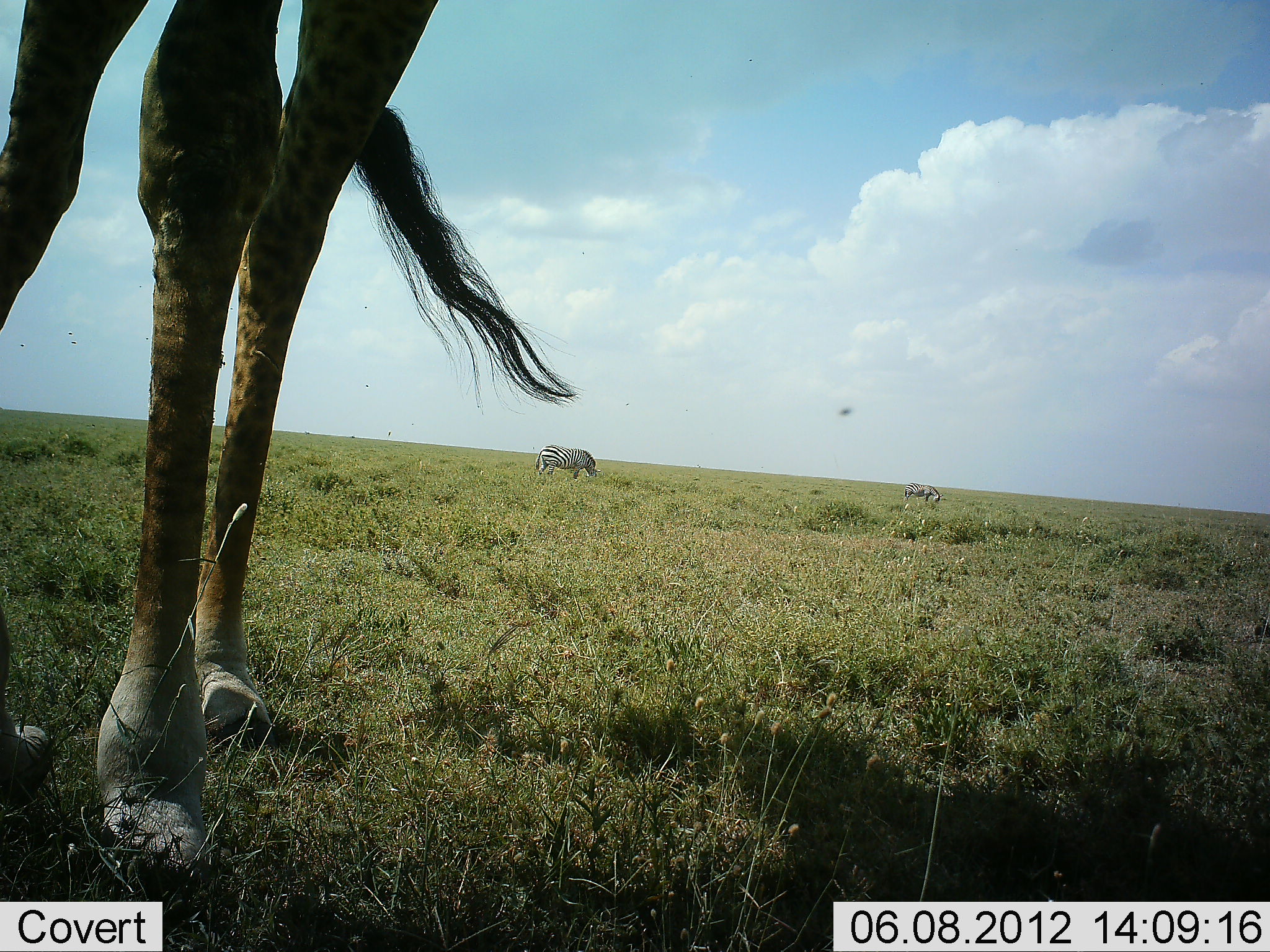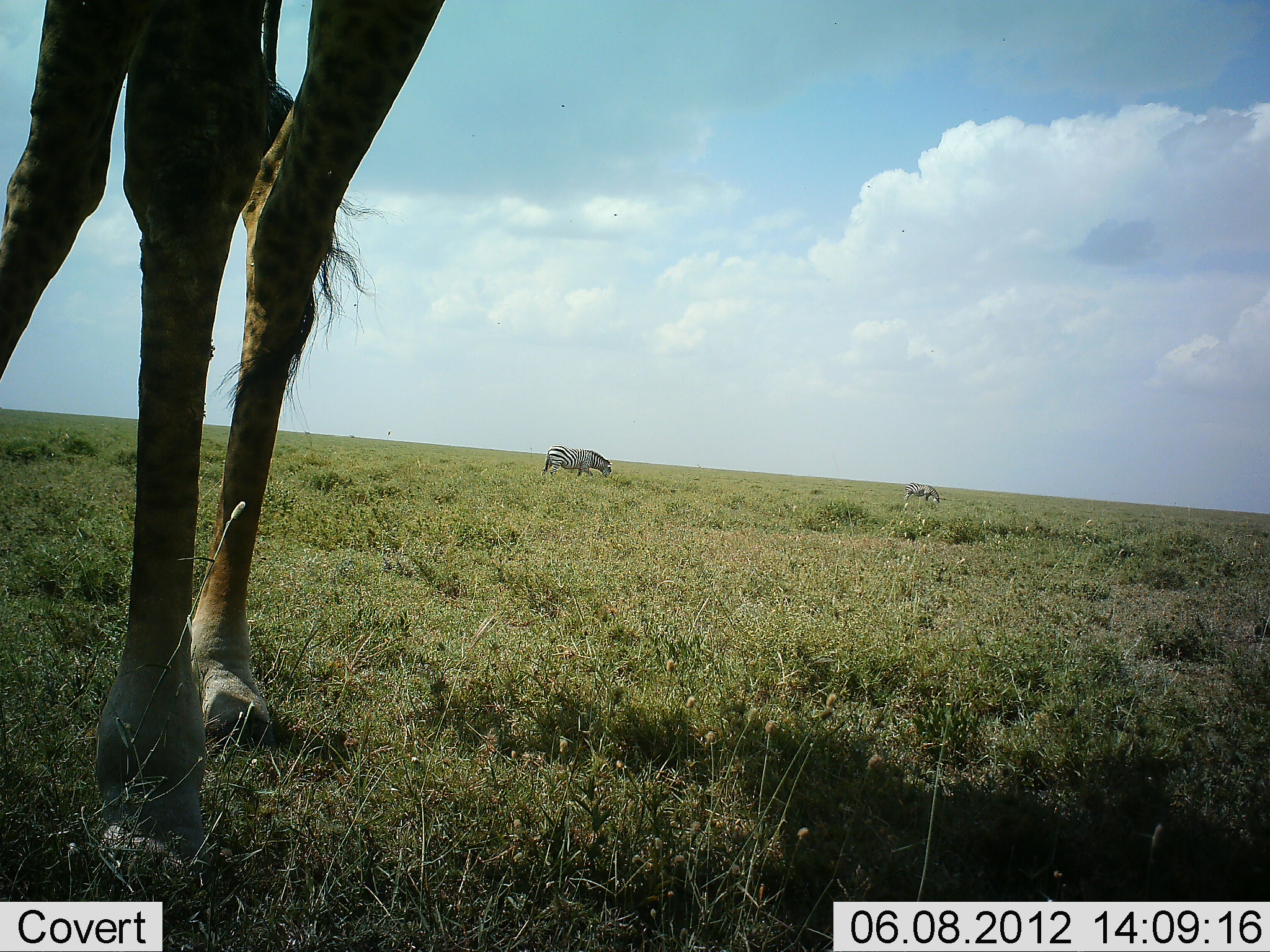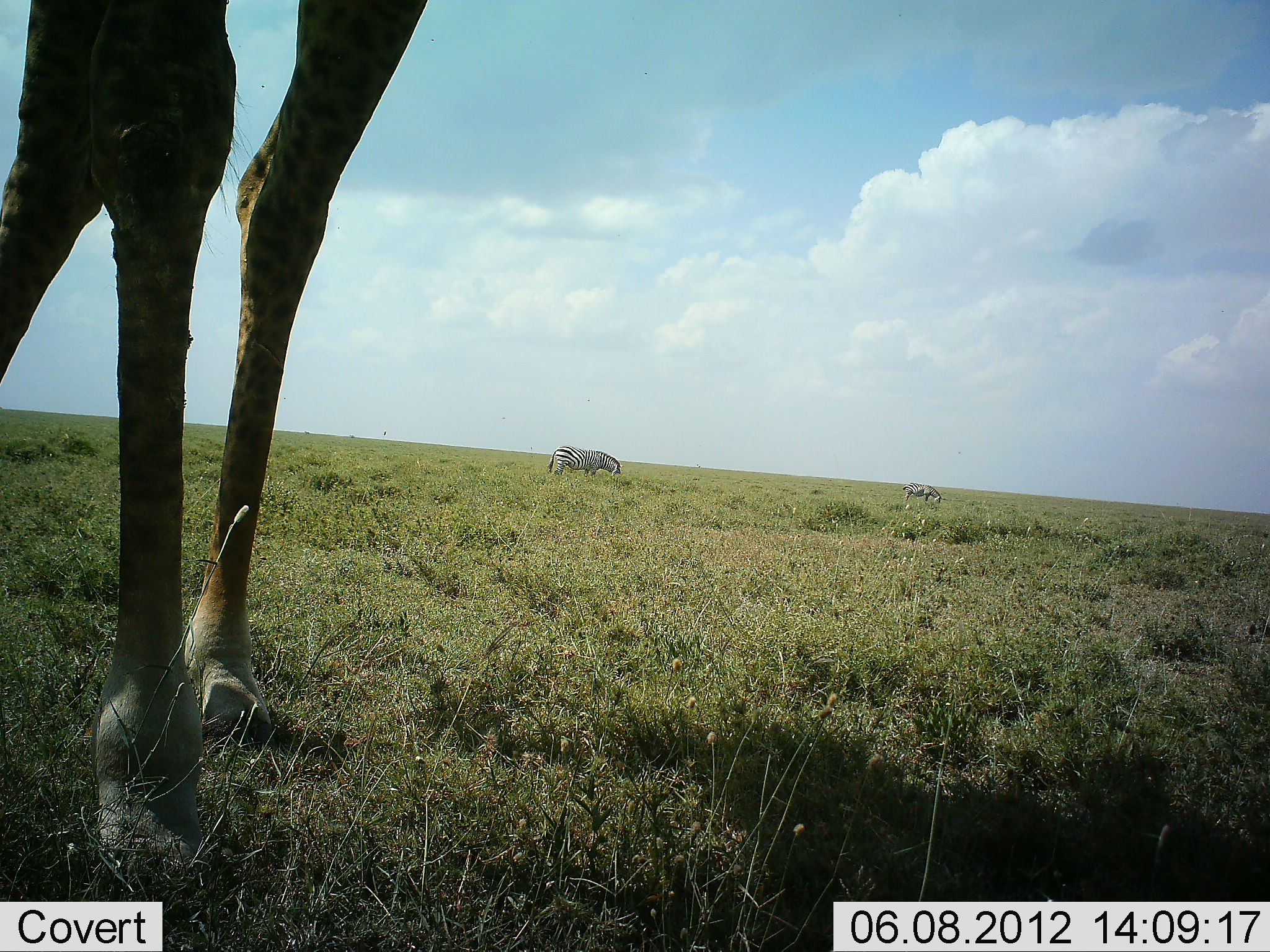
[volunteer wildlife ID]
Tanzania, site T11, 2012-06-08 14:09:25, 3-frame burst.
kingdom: Animalia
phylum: Chordata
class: Mammalia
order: Artiodactyla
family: Giraffidae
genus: Giraffa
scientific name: Giraffa camelopardalis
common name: giraffe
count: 1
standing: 92%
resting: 0%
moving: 8%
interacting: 0%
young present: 0%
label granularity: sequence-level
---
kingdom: Animalia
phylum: Chordata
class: Mammalia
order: Perissodactyla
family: Equidae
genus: Equus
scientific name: Equus quagga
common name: plains zebra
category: zebra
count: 2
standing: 18%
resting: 0%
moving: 9%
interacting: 0%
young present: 0%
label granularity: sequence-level